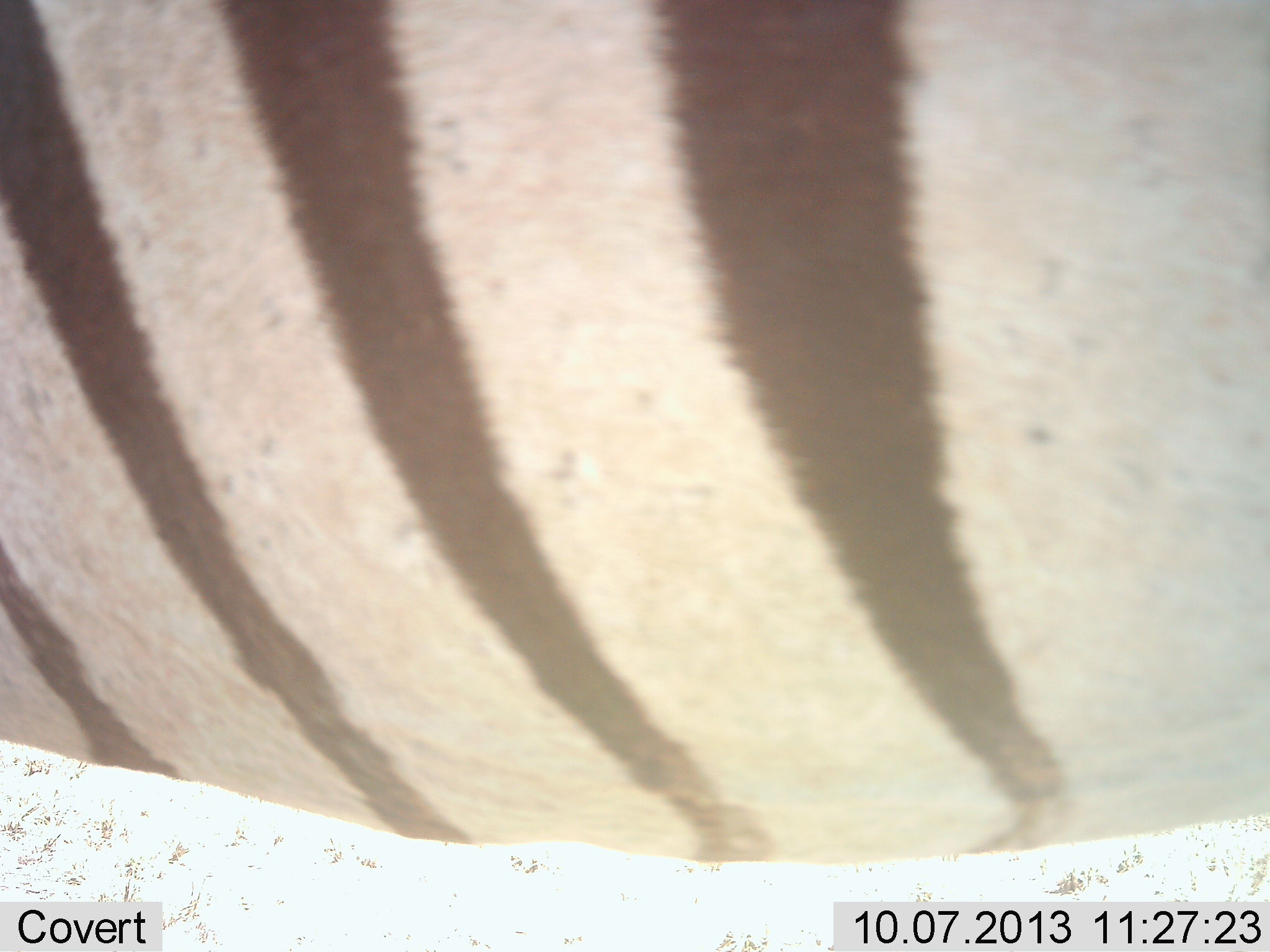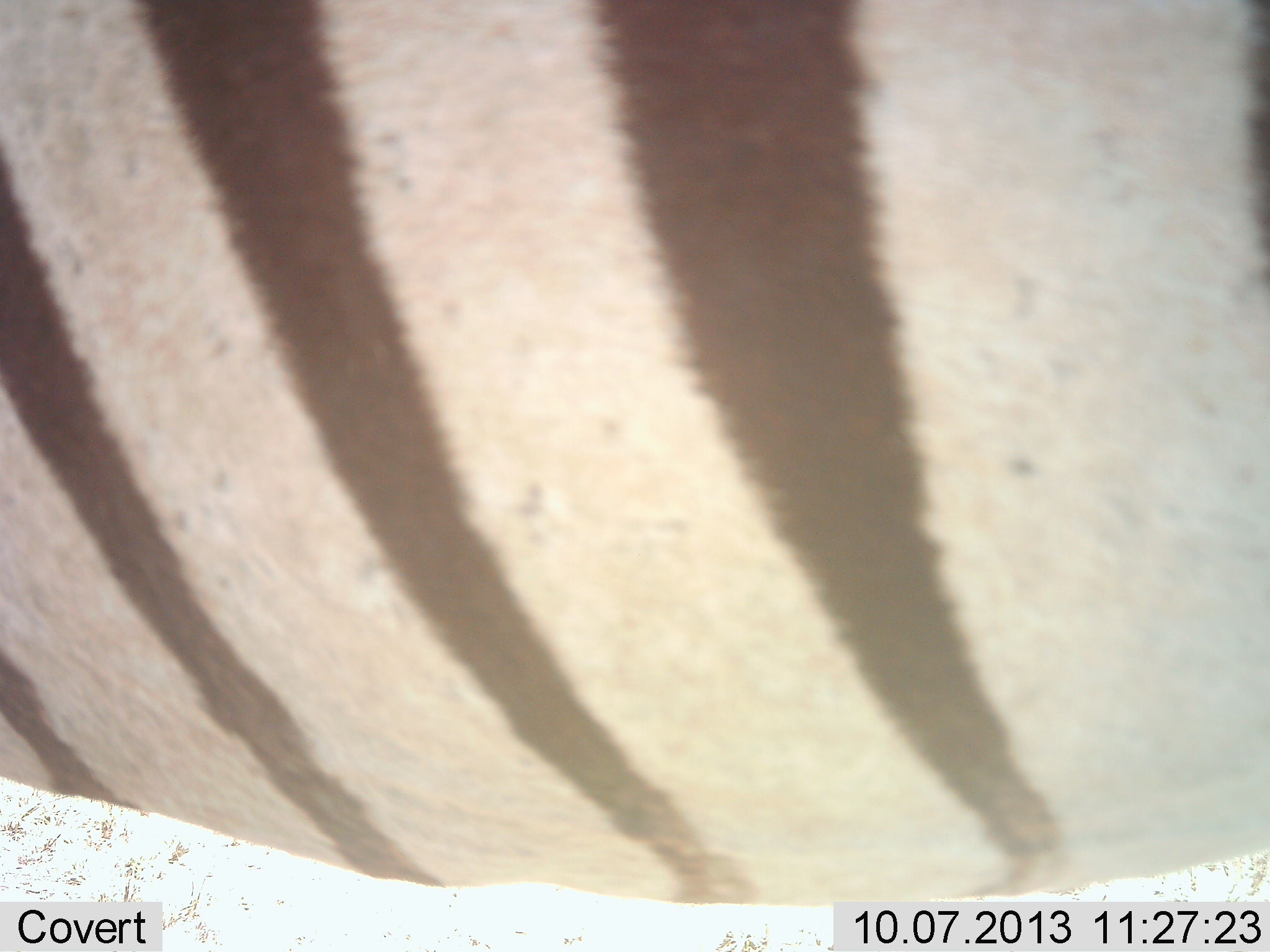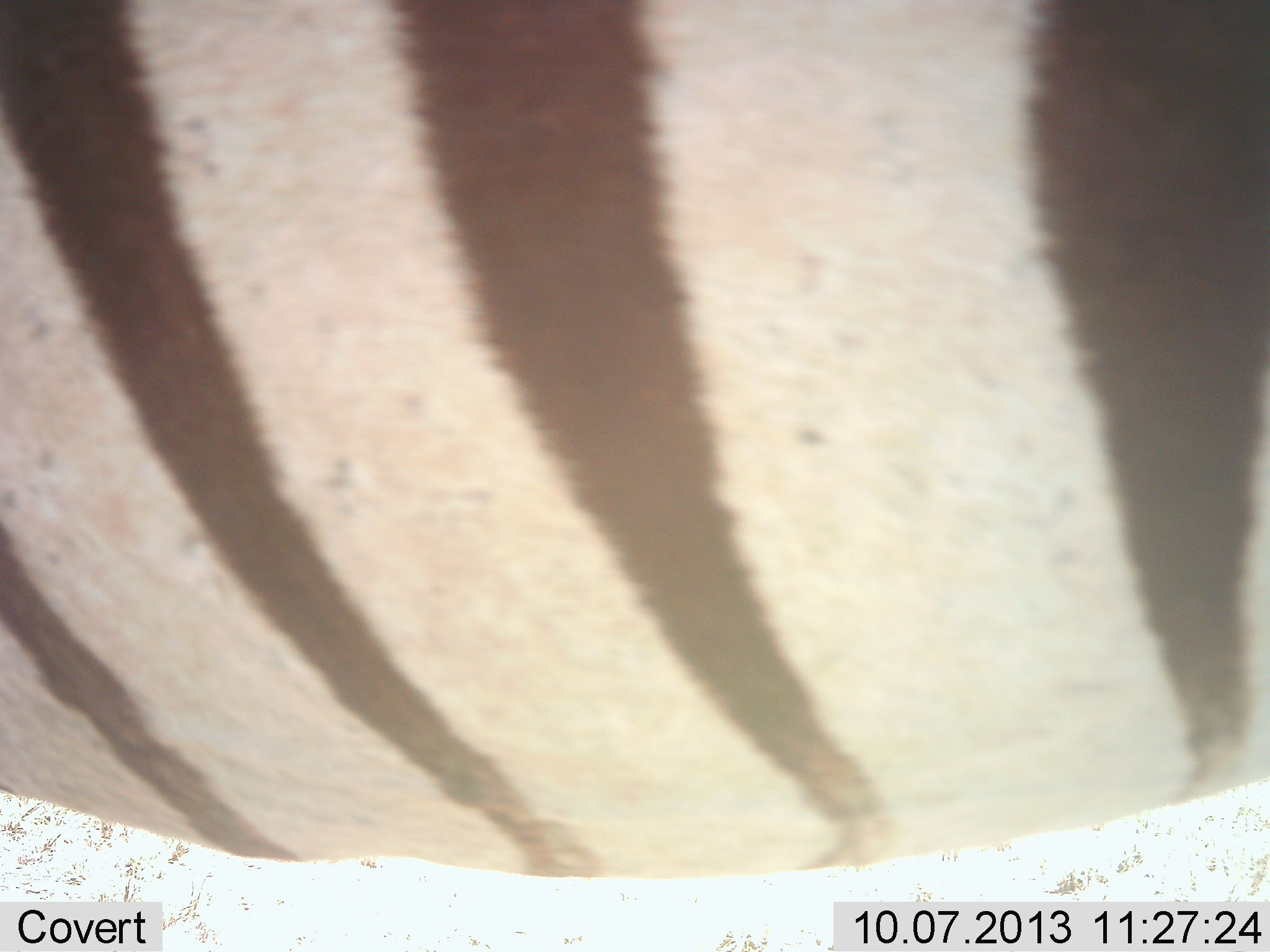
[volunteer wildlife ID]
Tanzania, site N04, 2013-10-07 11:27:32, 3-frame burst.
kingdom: Animalia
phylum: Chordata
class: Mammalia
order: Perissodactyla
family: Equidae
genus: Equus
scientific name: Equus quagga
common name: plains zebra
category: zebra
Zebra (plains zebra) (Equus quagga), count 1. Behavior (volunteer vote fractions): standing 70%, resting 0%, moving 30%, interacting 0%. Young present (vote fraction): 0%. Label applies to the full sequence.